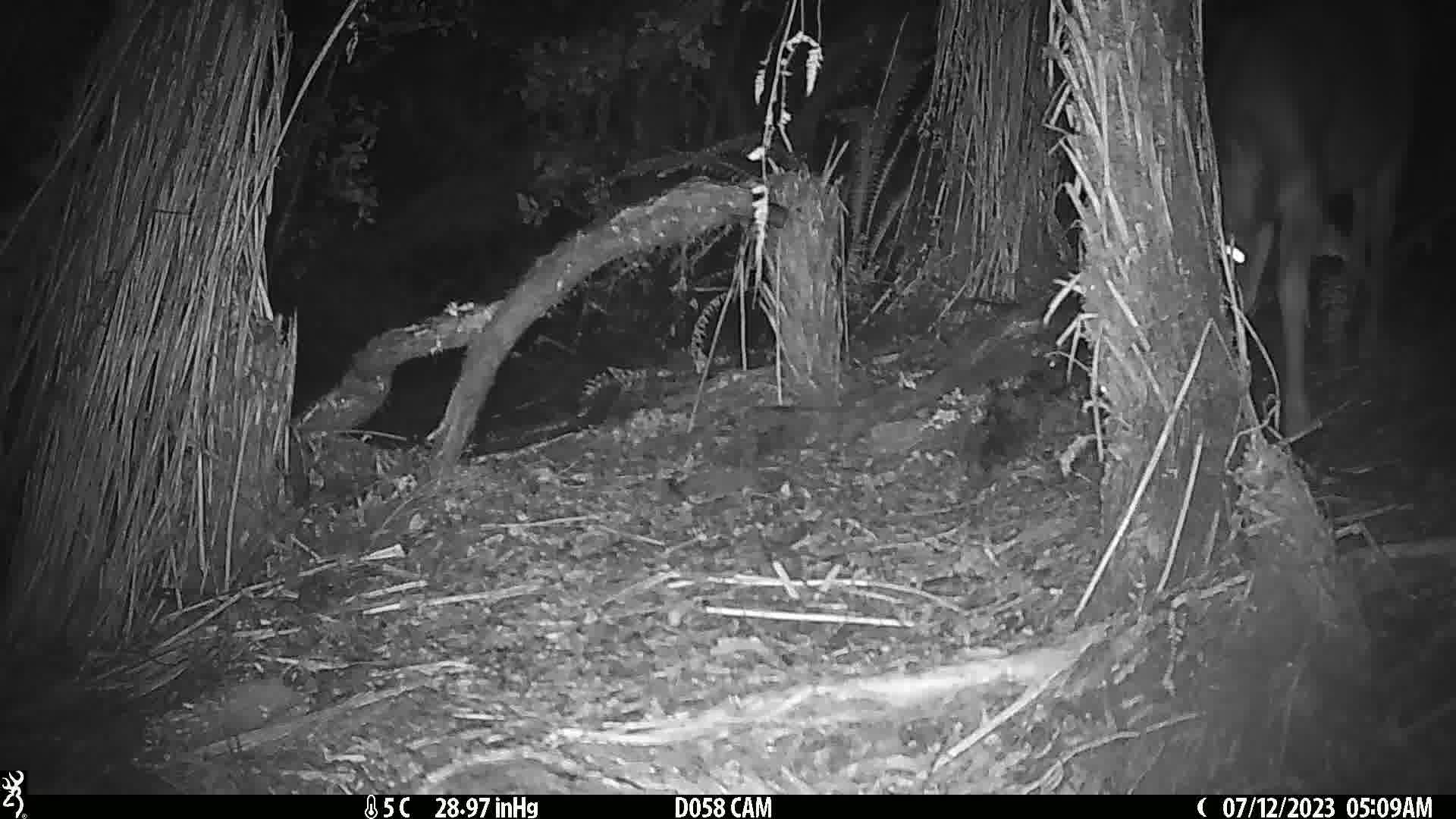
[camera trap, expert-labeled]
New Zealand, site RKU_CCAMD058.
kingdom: Animalia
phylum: Chordata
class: Mammalia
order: Artiodactyla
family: Cervidae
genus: Odocoileus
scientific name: Odocoileus virginianus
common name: white-tailed deer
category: white tailed deer